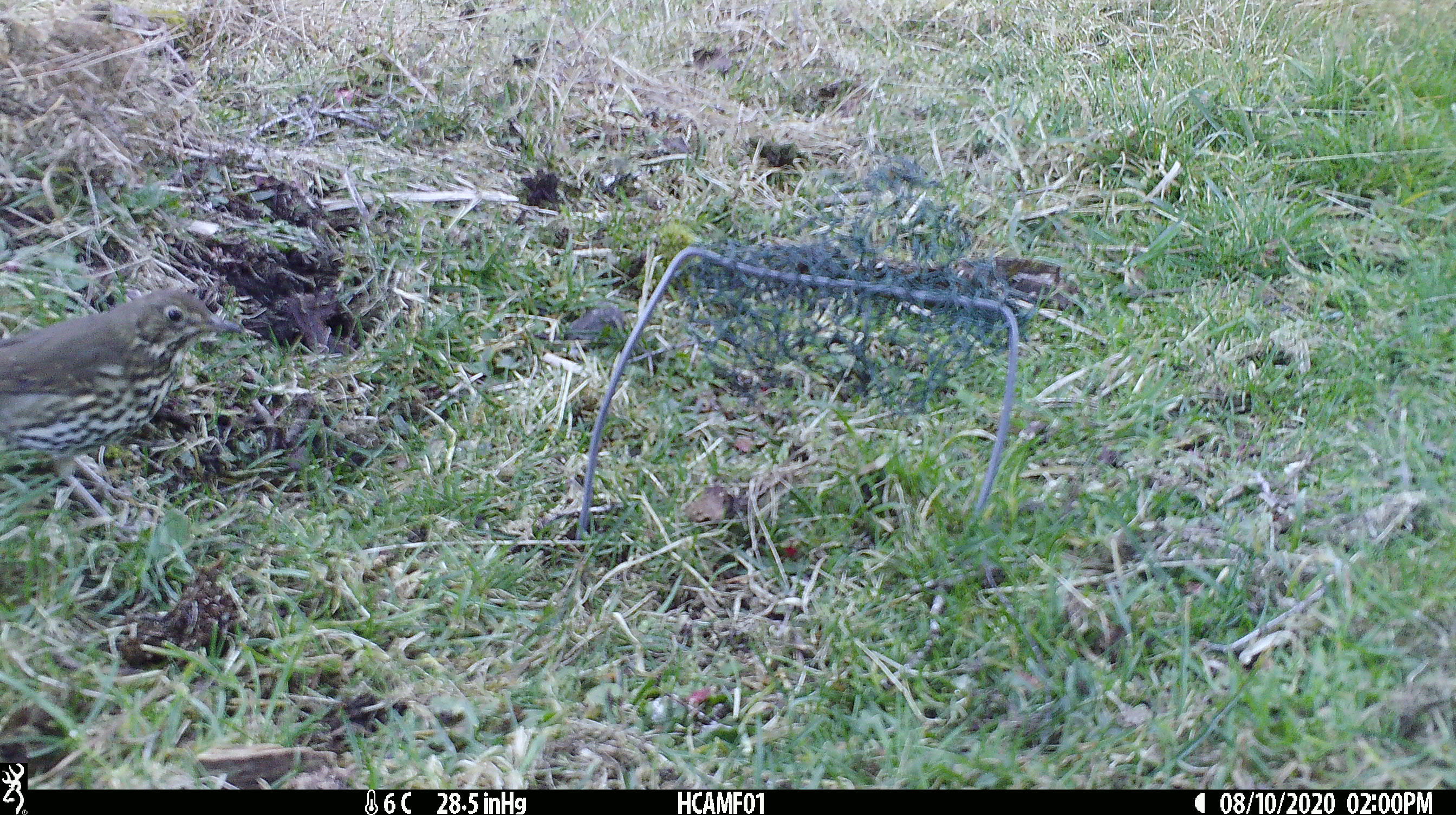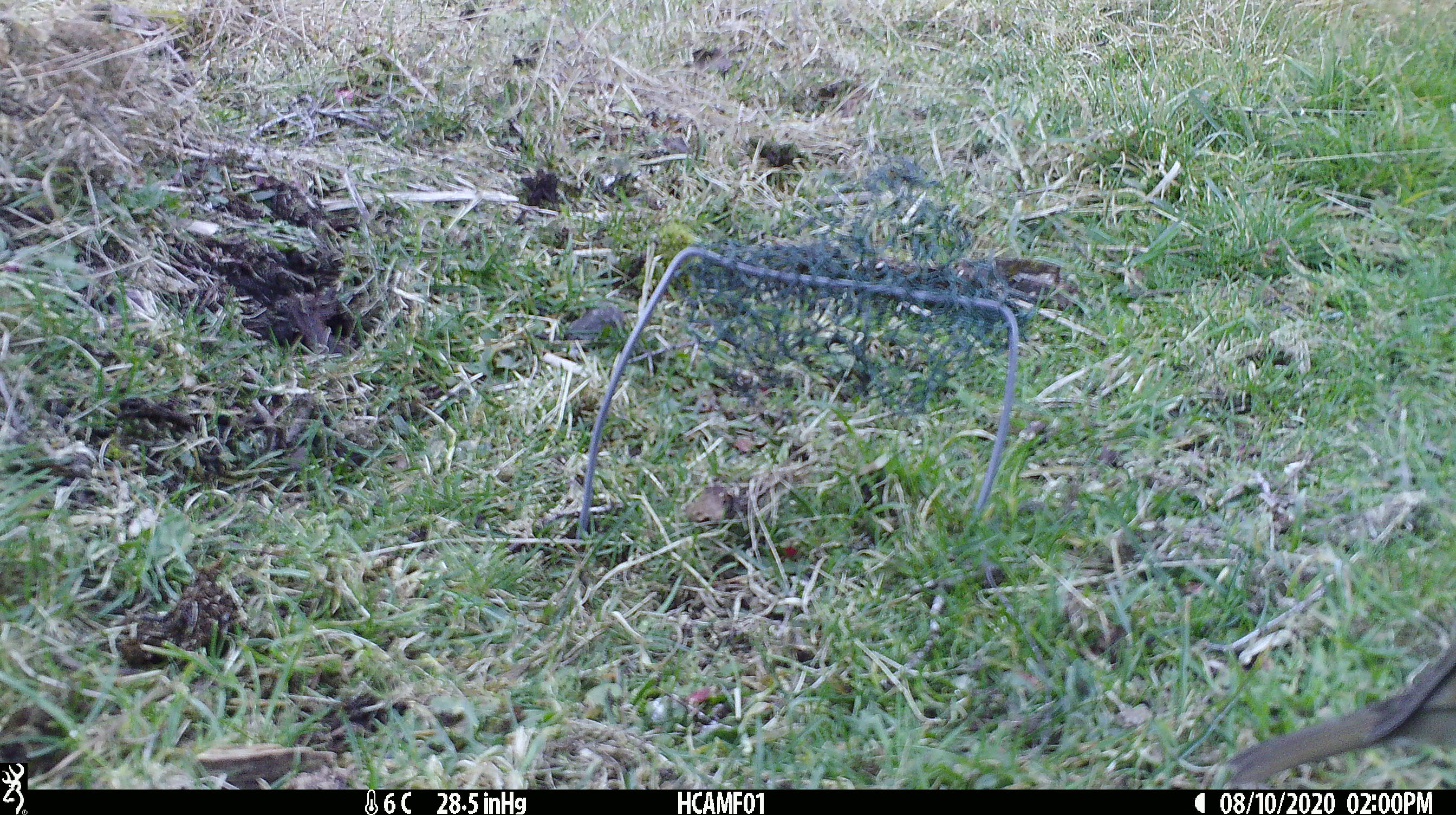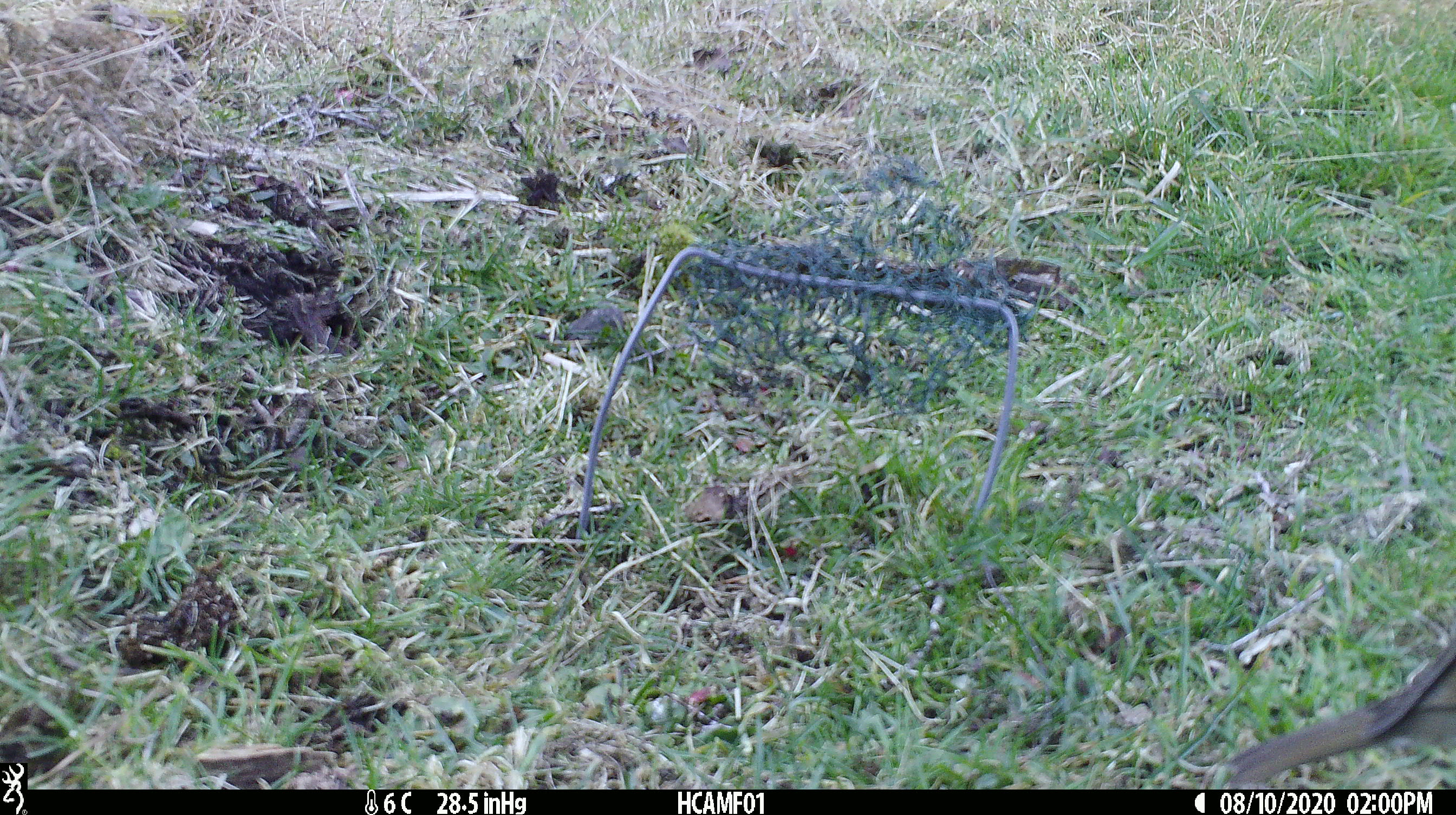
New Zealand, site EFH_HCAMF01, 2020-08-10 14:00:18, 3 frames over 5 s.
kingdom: Animalia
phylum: Chordata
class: Aves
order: Passeriformes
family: Turdidae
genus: Turdus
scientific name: Turdus philomelos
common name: song thrush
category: thrush